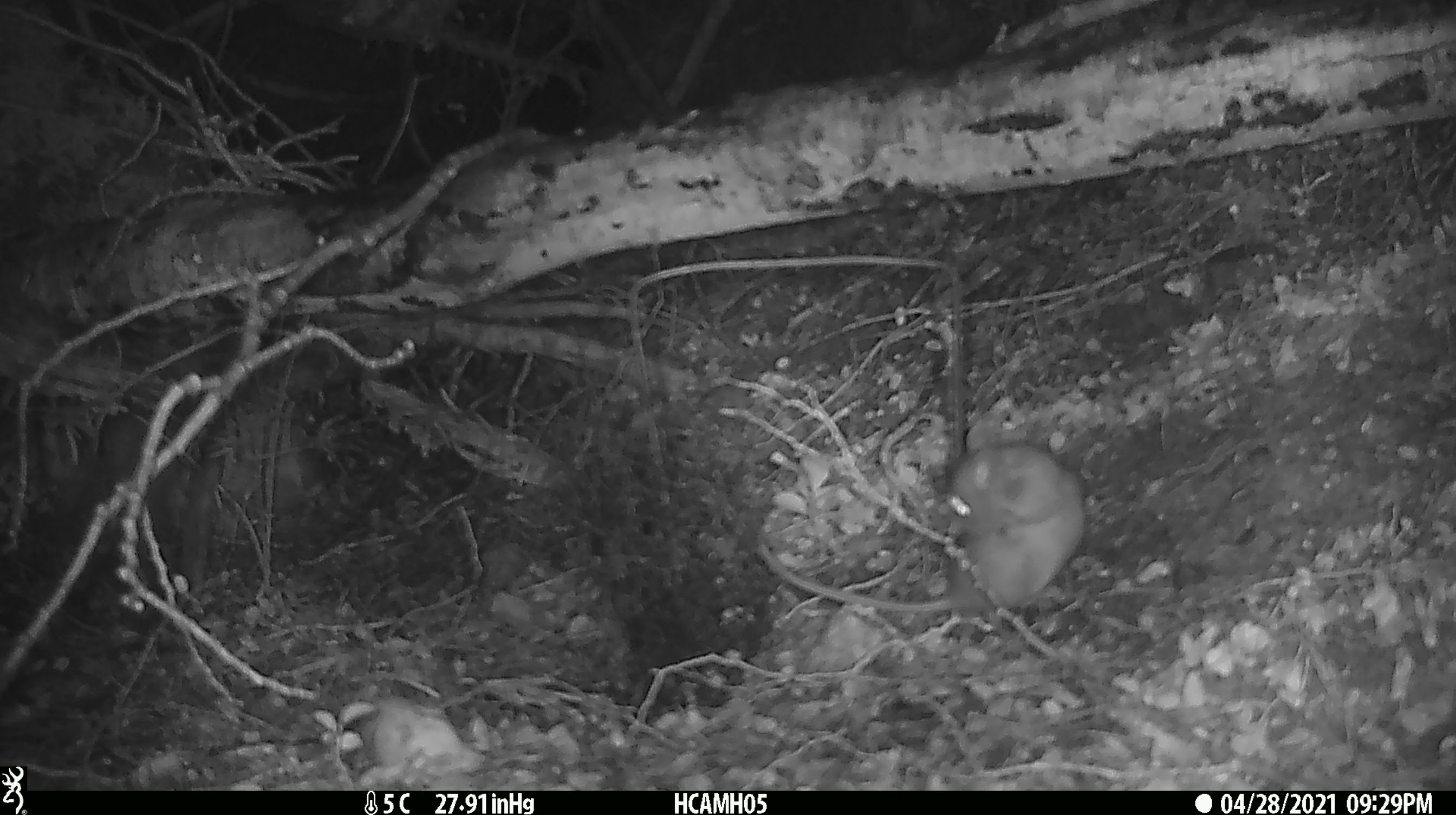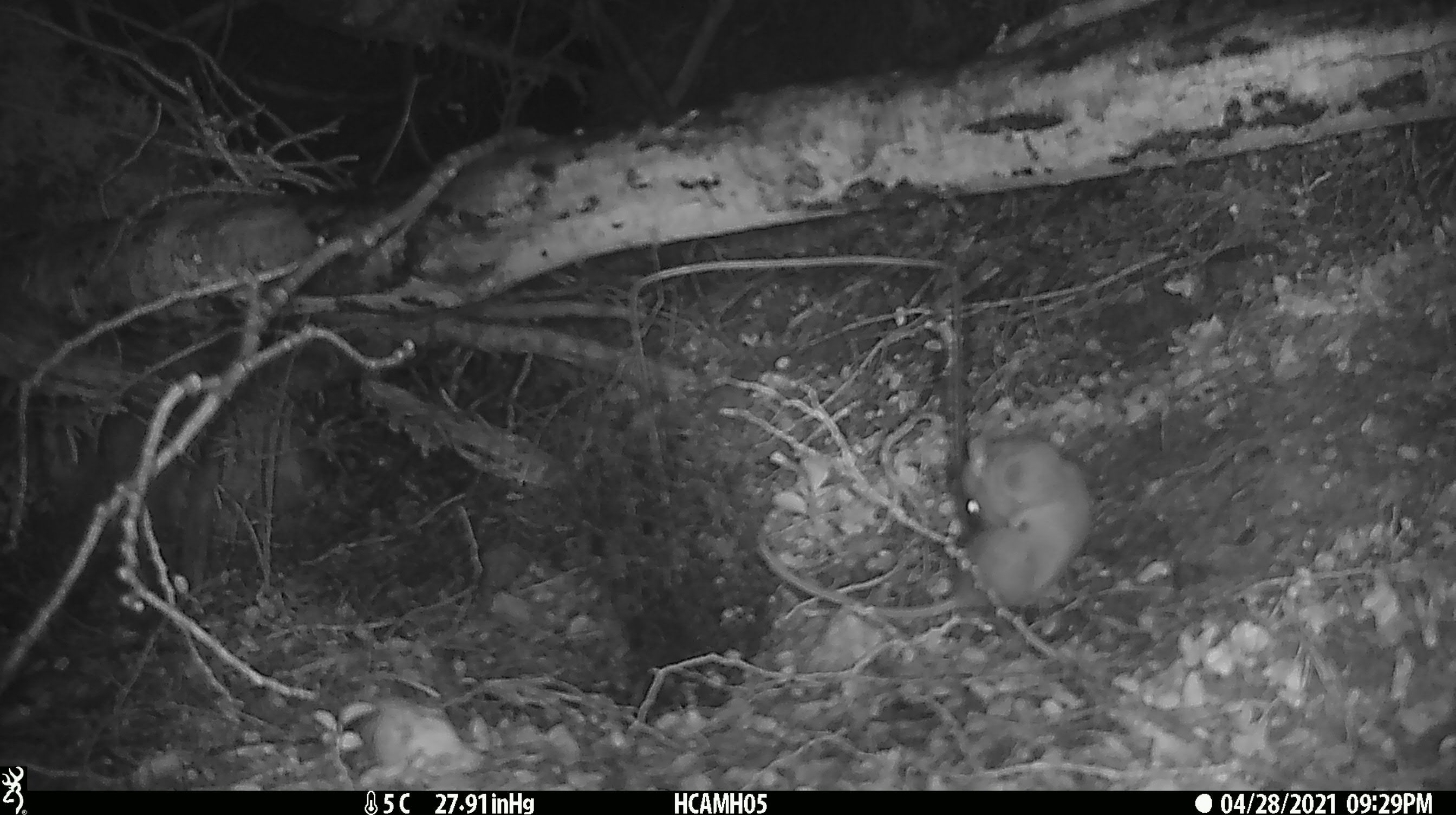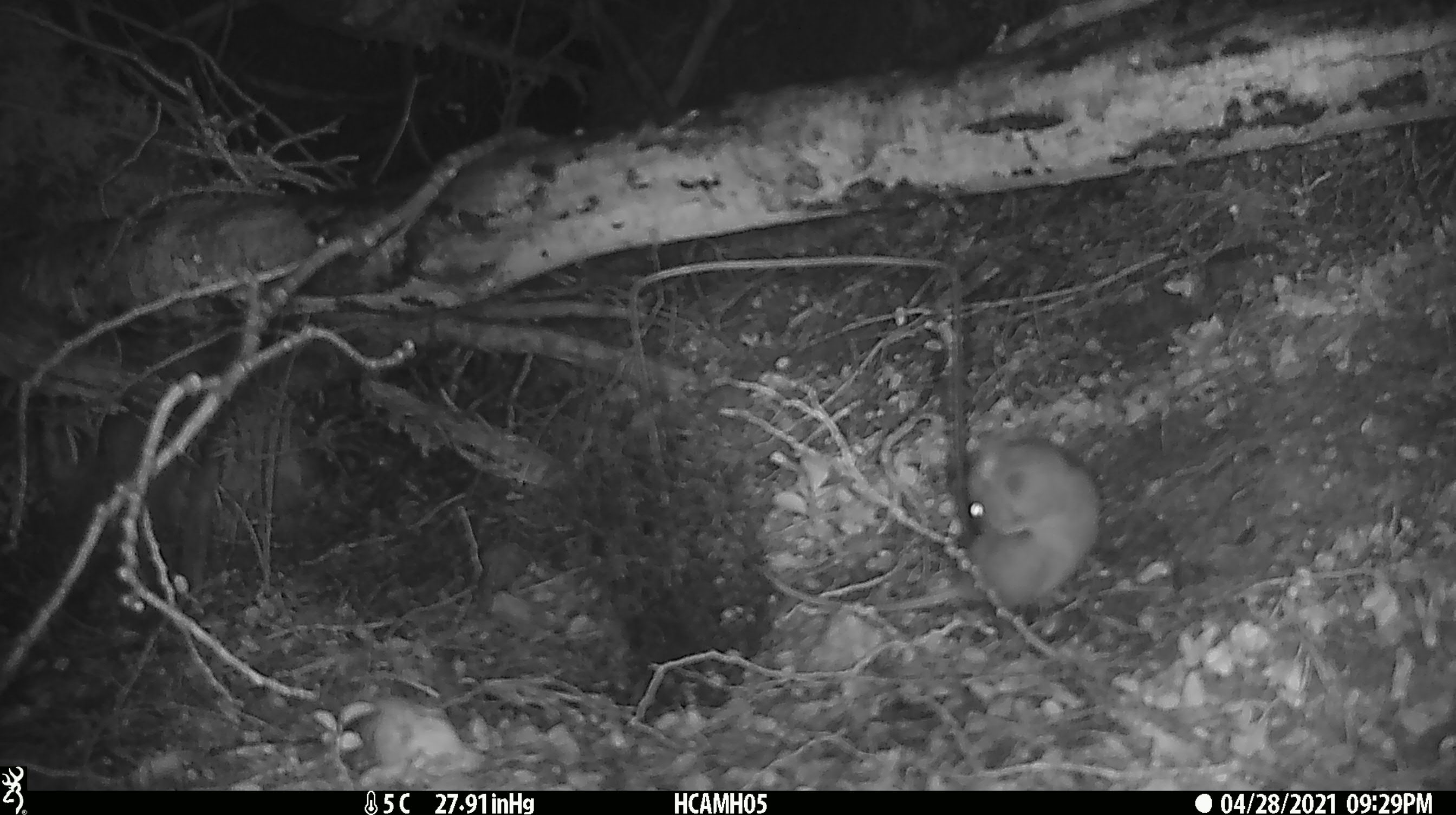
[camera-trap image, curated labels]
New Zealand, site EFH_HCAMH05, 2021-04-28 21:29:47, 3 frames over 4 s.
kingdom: Animalia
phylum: Chordata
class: Mammalia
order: Rodentia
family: Muridae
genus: Rattus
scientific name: Rattus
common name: rat